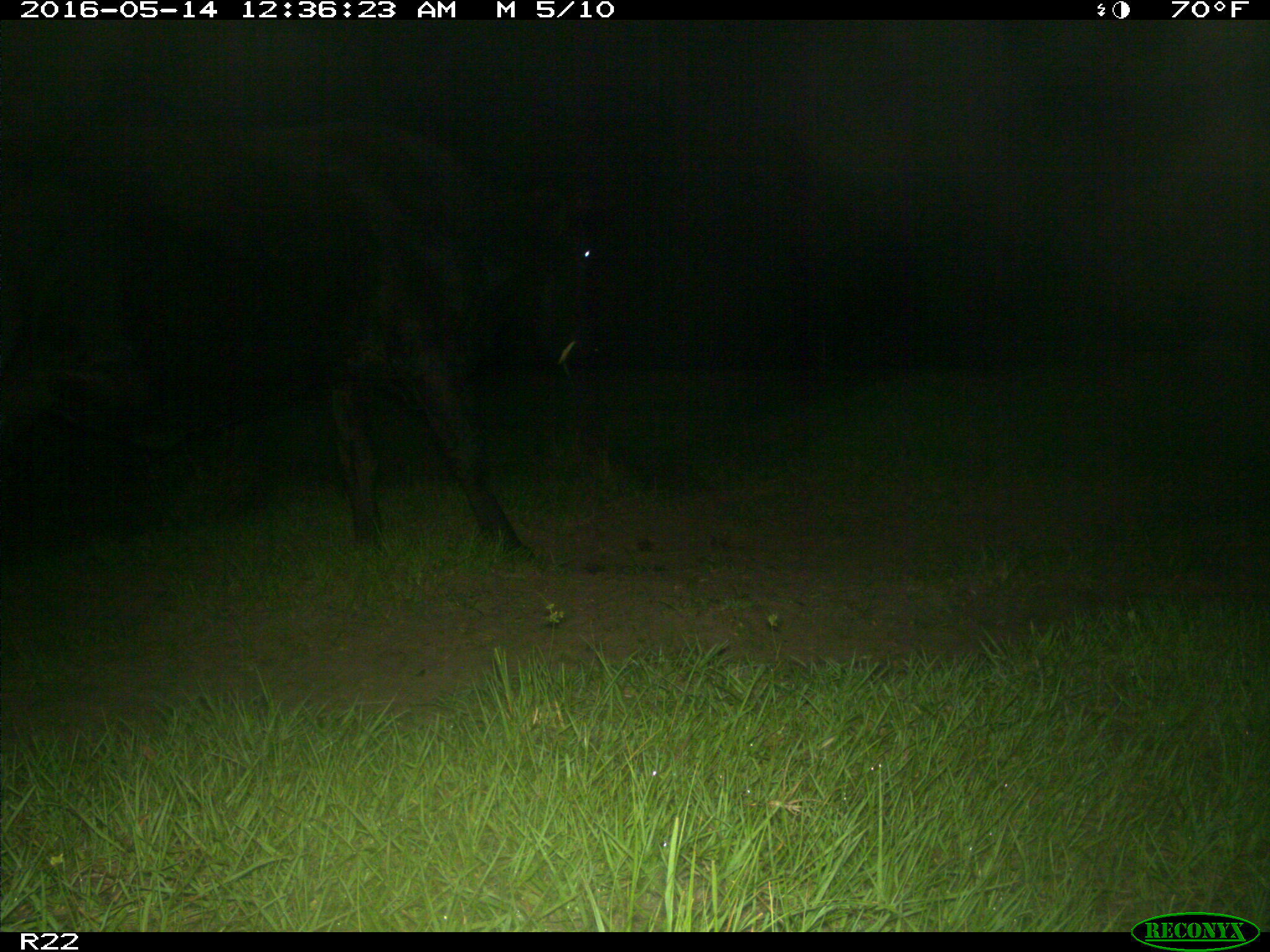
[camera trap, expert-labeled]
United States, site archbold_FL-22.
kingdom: Animalia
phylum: Chordata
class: Mammalia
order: Artiodactyla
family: Bovidae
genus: Bos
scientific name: Bos taurus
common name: domestic cow